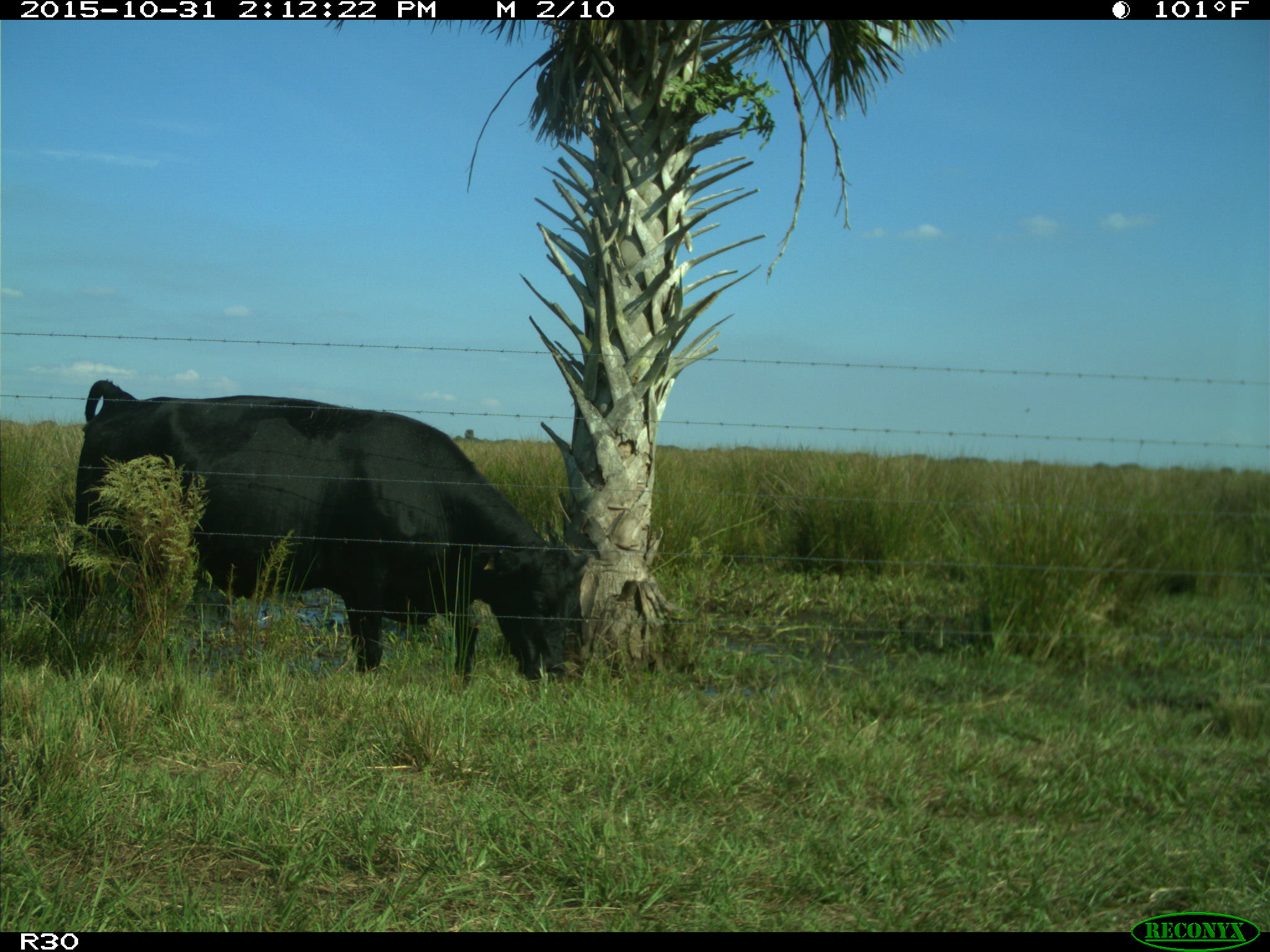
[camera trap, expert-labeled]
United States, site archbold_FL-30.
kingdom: Animalia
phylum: Chordata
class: Mammalia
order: Artiodactyla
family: Bovidae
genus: Bos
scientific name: Bos taurus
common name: domestic cow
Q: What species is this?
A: Bos taurus (domestic cow).